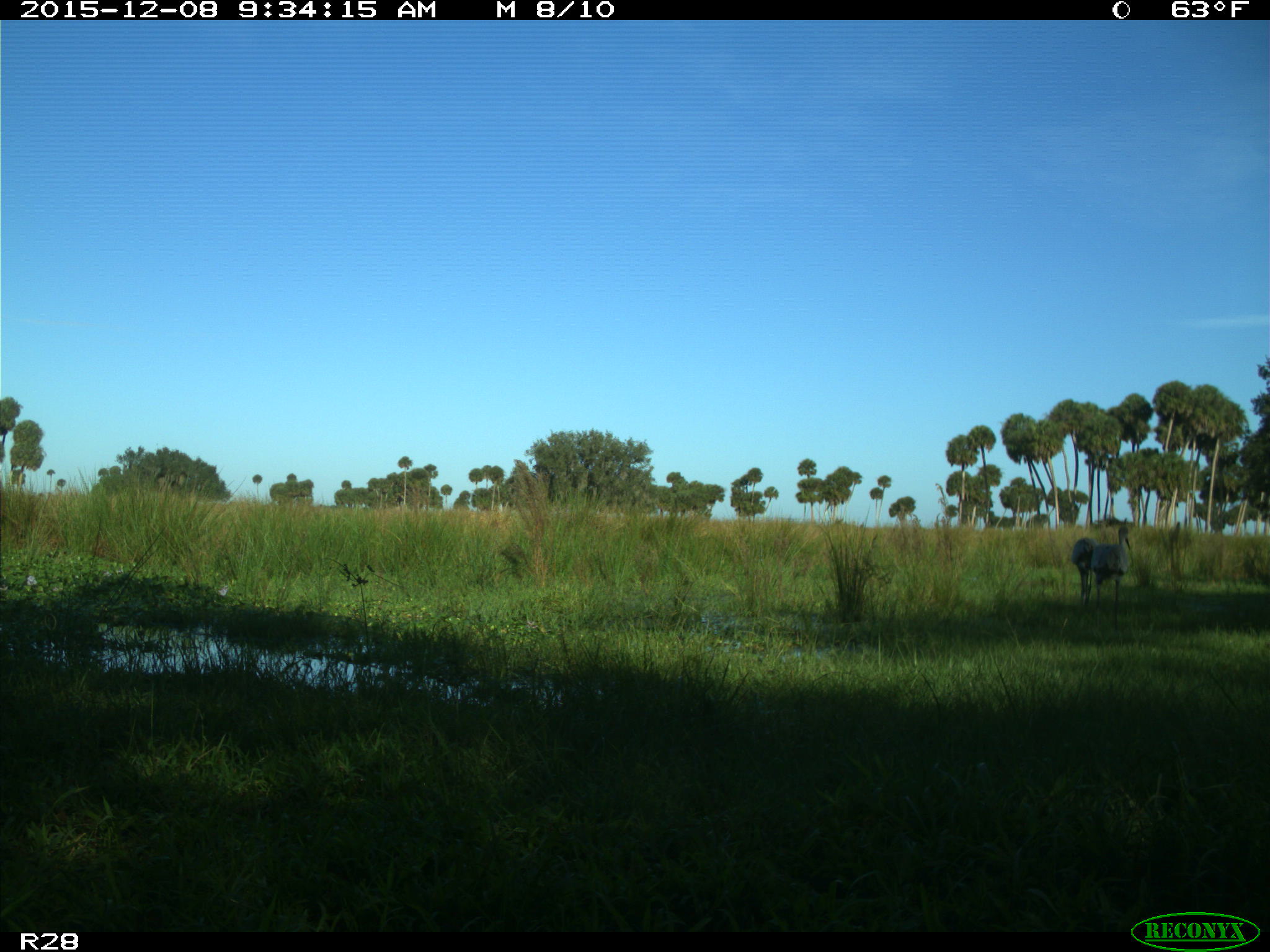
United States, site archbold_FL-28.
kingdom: Animalia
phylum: Chordata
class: Aves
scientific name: Aves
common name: birds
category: unidentified bird